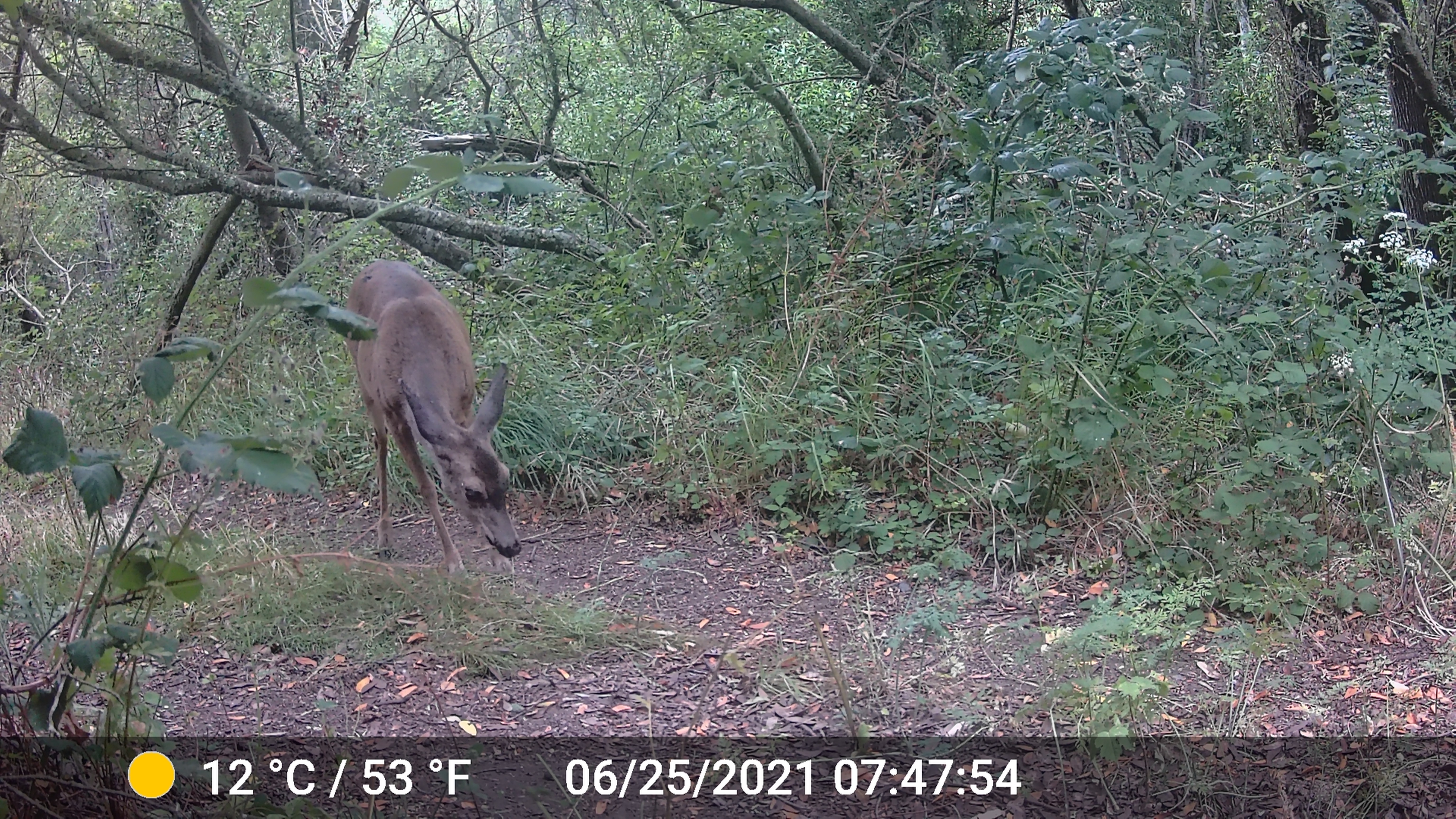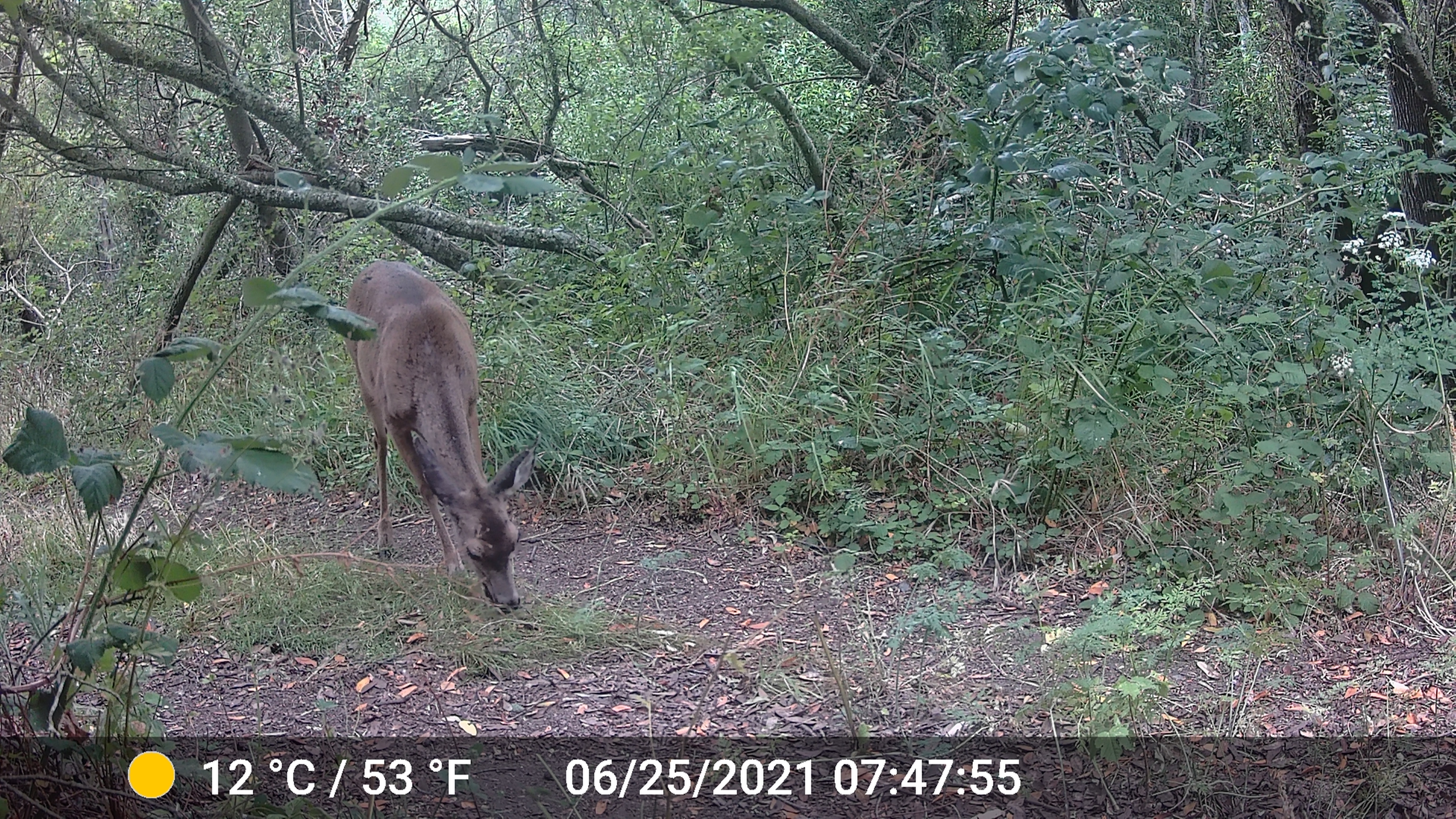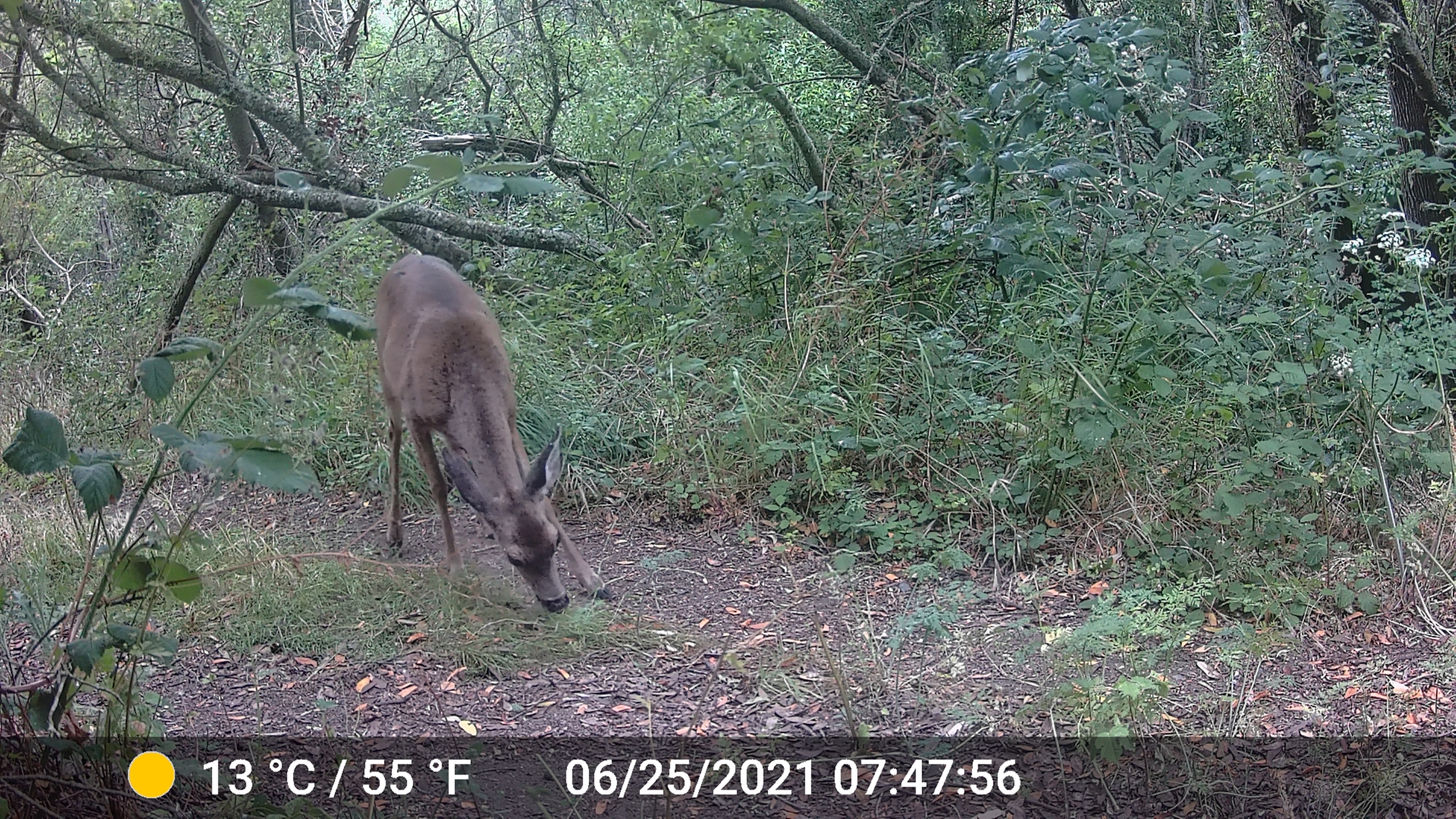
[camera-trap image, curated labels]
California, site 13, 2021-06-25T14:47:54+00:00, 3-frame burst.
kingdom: Animalia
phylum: Chordata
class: Mammalia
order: Artiodactyla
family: Cervidae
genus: Odocoileus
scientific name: Odocoileus hemionus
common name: mule deer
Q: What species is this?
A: Mule deer (Odocoileus hemionus).